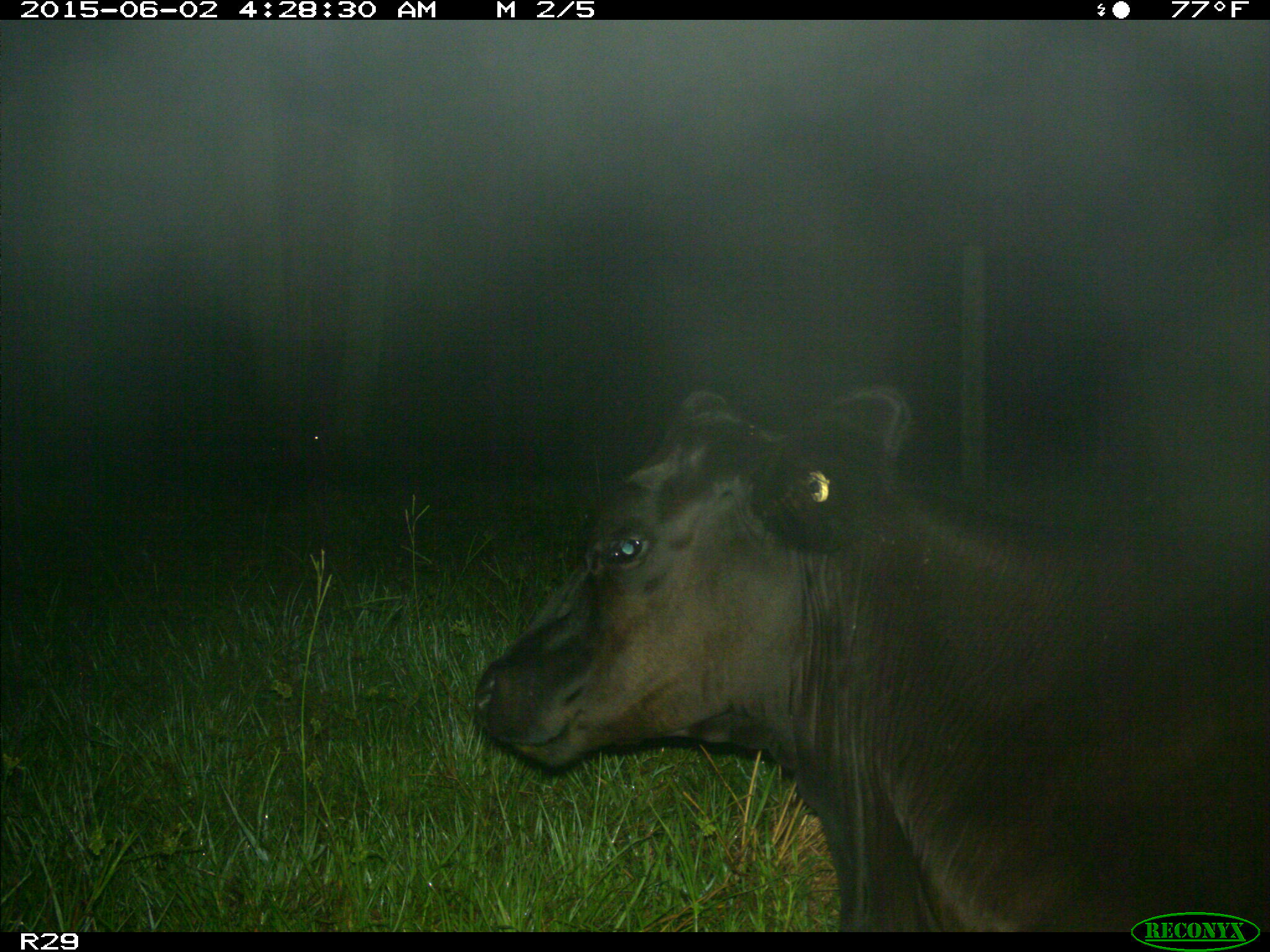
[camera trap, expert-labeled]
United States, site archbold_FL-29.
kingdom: Animalia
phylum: Chordata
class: Mammalia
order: Artiodactyla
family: Bovidae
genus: Bos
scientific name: Bos taurus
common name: domestic cow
Bos taurus (domestic cow).